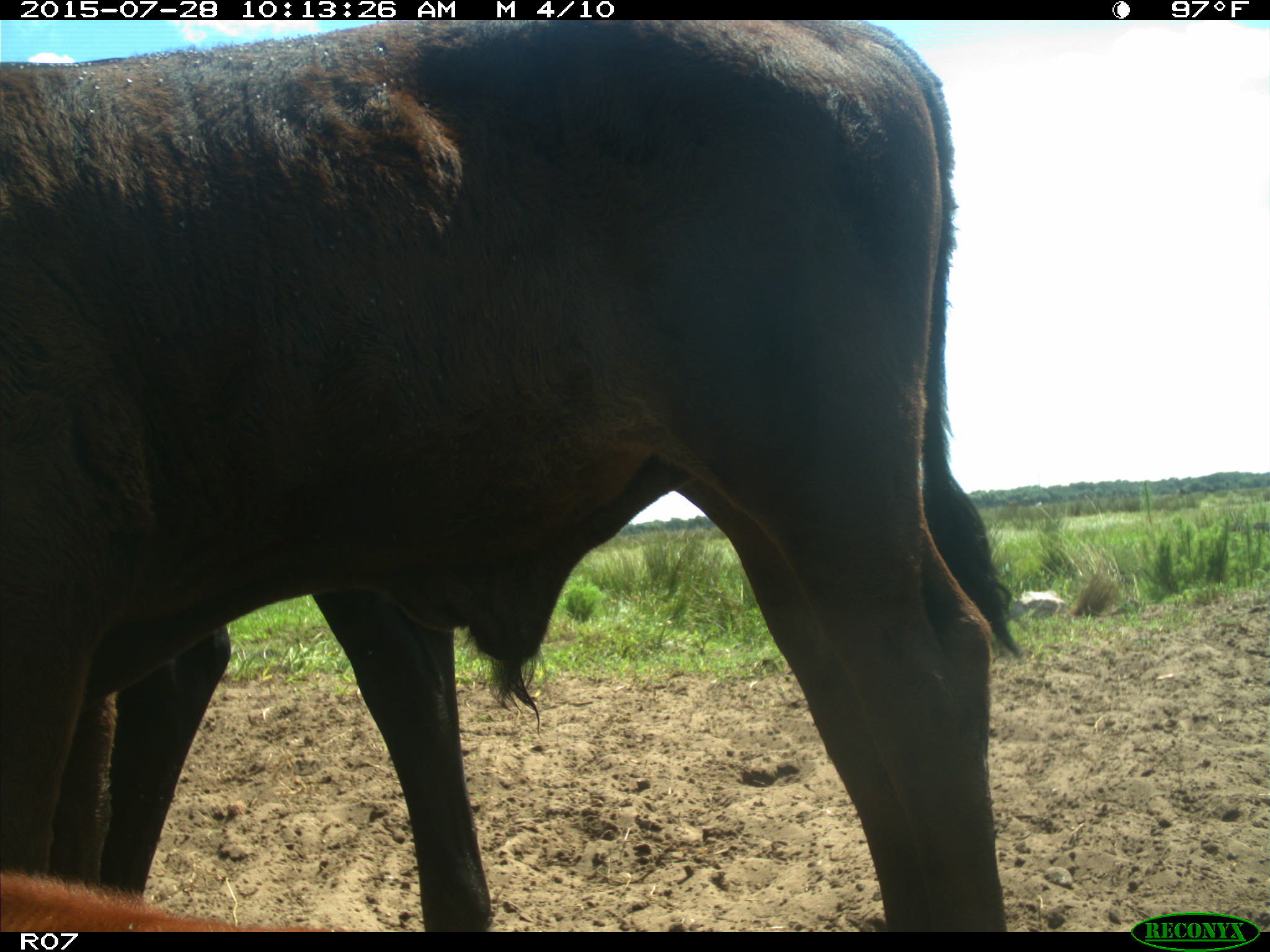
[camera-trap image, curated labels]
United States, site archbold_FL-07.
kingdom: Animalia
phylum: Chordata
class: Mammalia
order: Artiodactyla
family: Bovidae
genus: Bos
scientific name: Bos taurus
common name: domestic cow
Bos taurus (domestic cow).